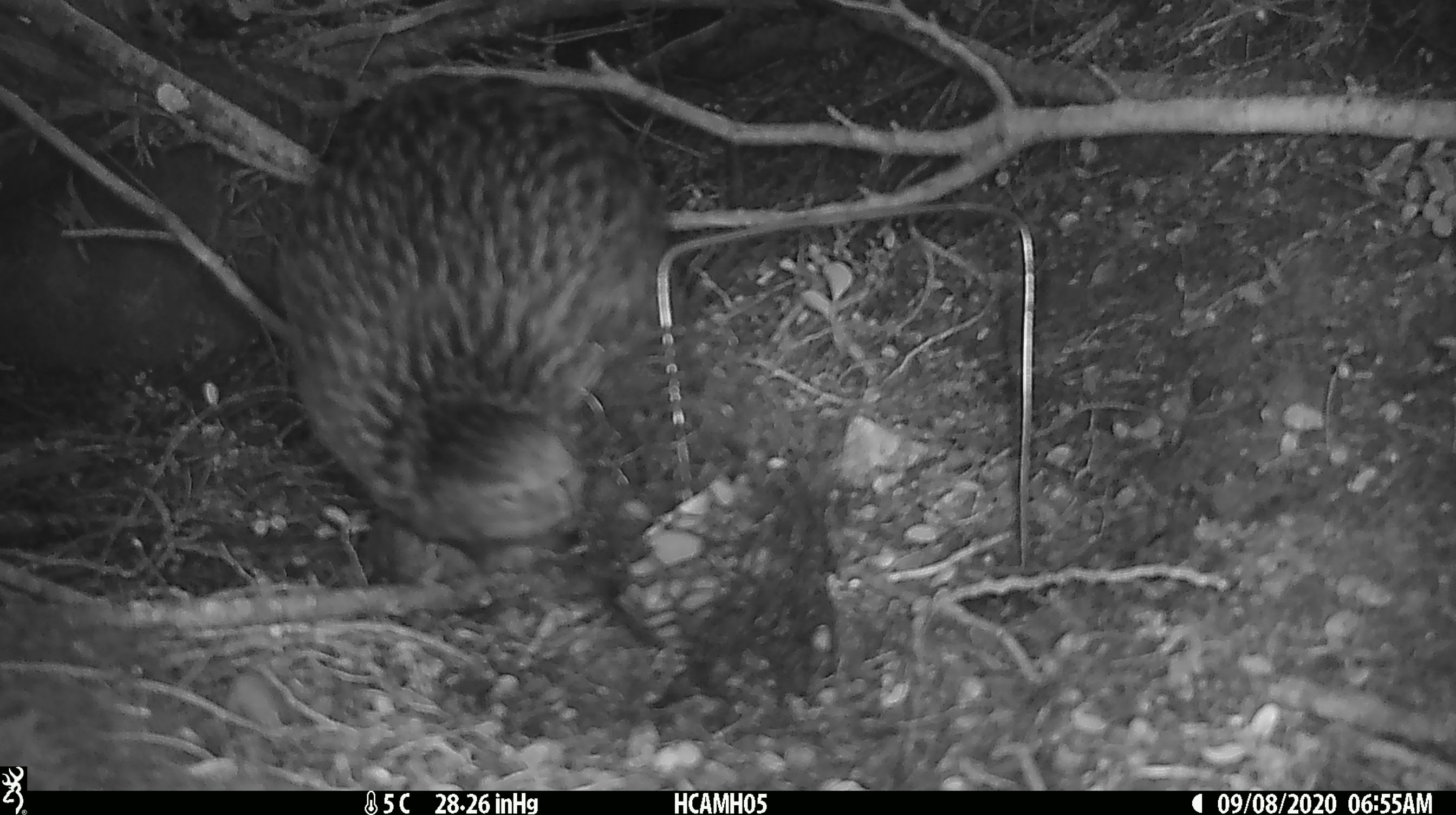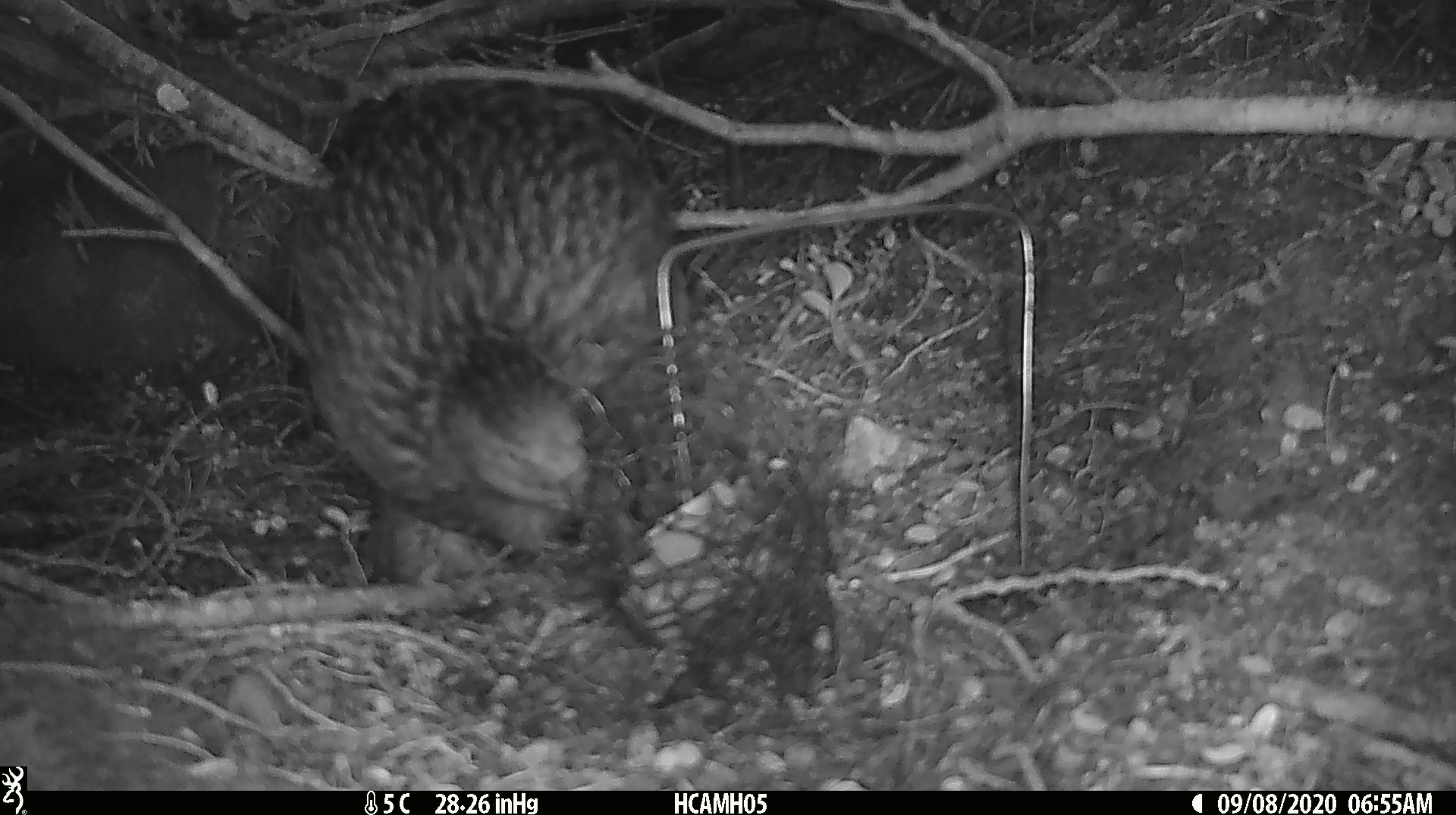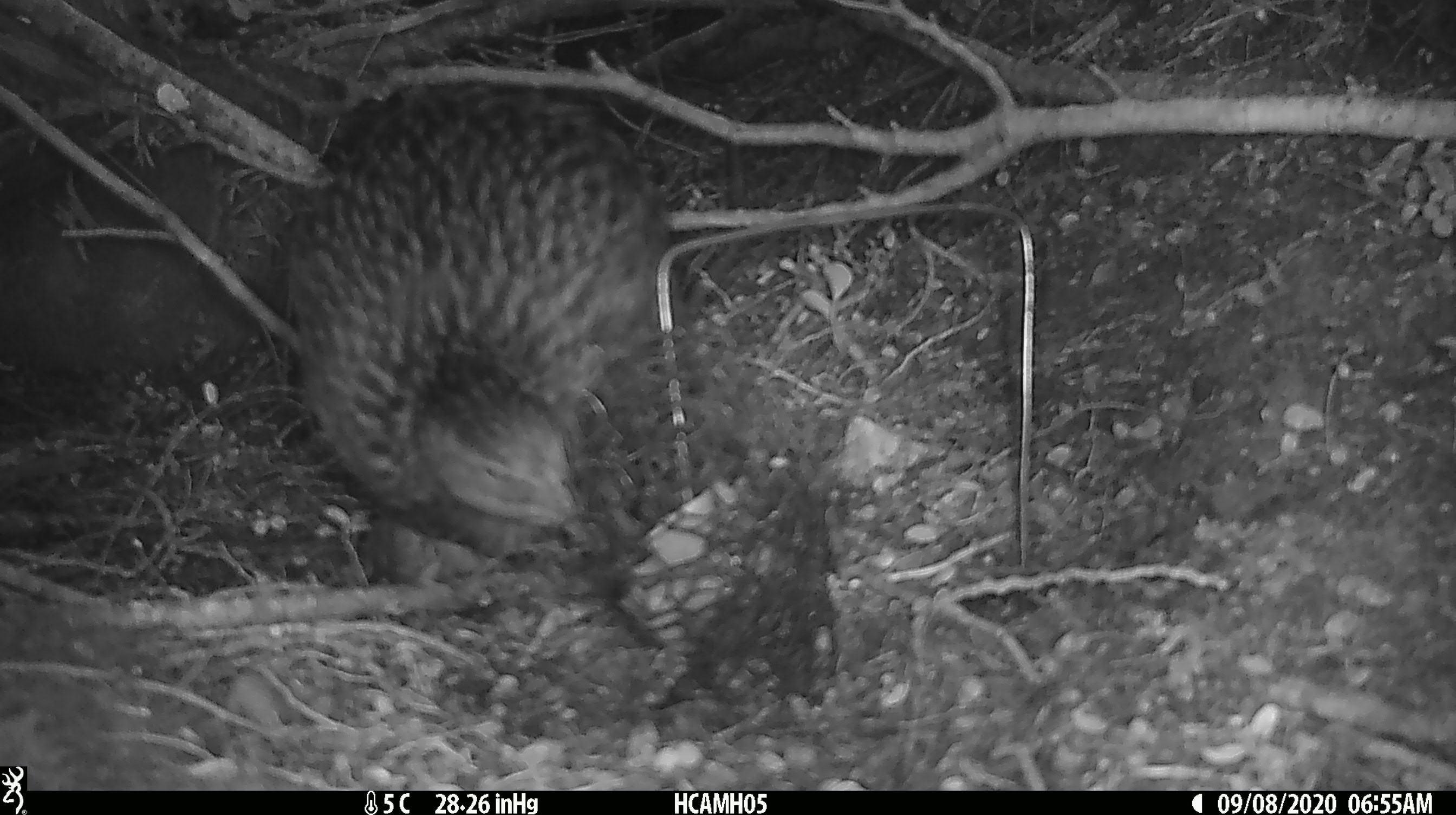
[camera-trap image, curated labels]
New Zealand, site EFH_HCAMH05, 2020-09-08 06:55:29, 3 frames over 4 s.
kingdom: Animalia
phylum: Chordata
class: Aves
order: Gruiformes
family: Rallidae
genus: Gallirallus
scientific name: Gallirallus australis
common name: weka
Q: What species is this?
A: Weka (Gallirallus australis).